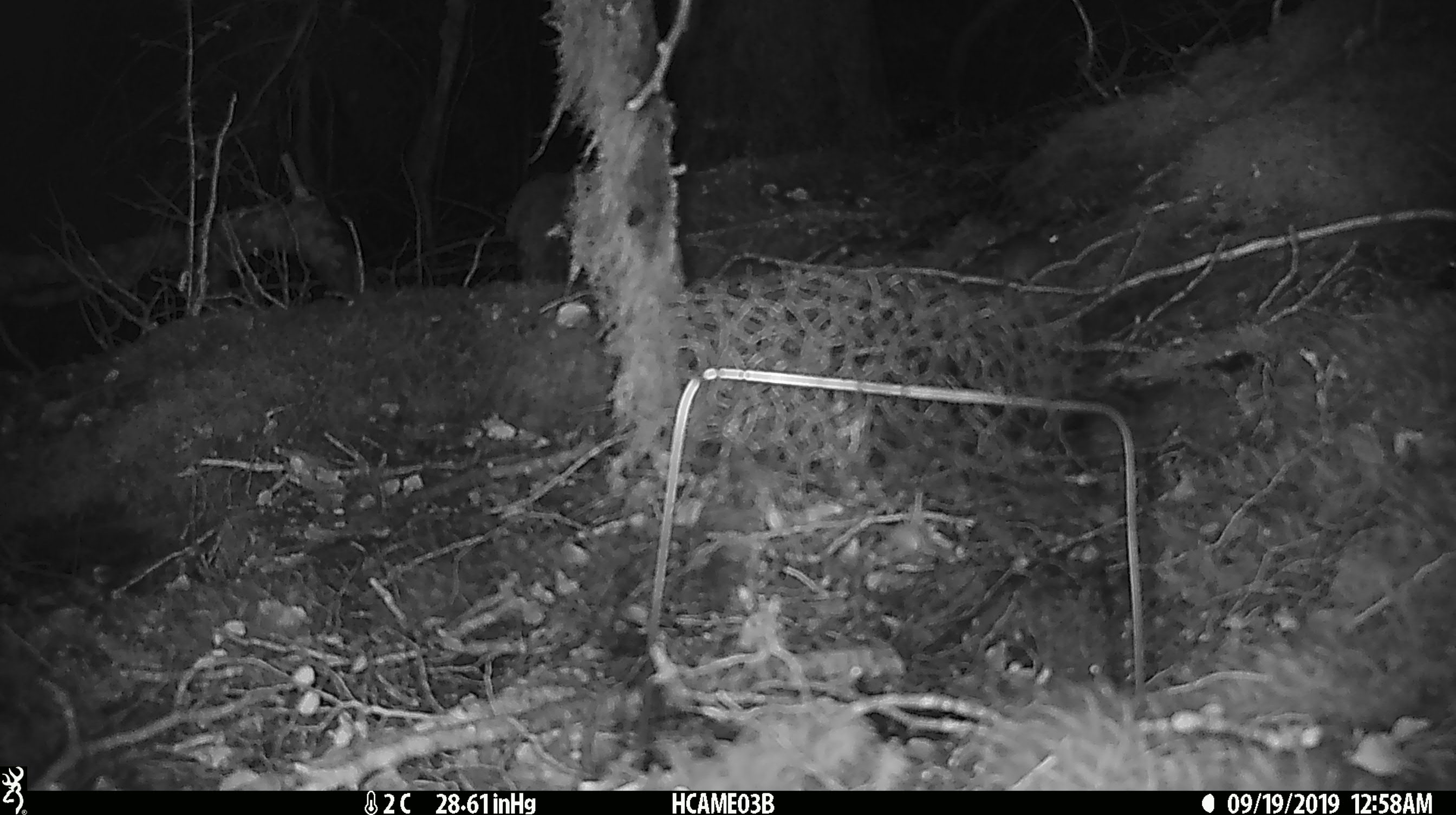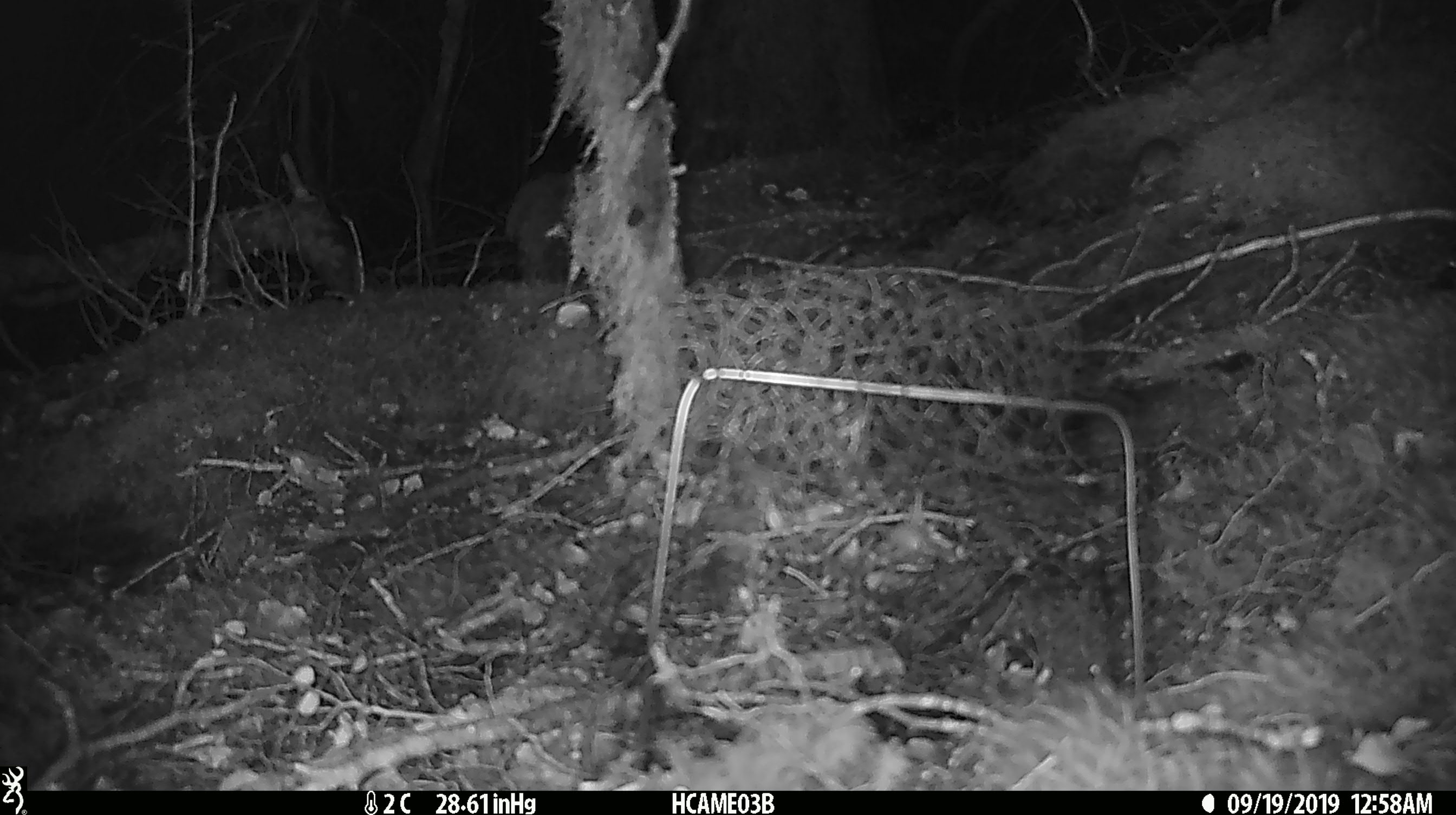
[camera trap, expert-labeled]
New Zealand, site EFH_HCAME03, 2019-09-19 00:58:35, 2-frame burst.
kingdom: Animalia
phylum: Chordata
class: Mammalia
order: Rodentia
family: Muridae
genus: Mus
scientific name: Mus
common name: mouse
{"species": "mouse (Mus)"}